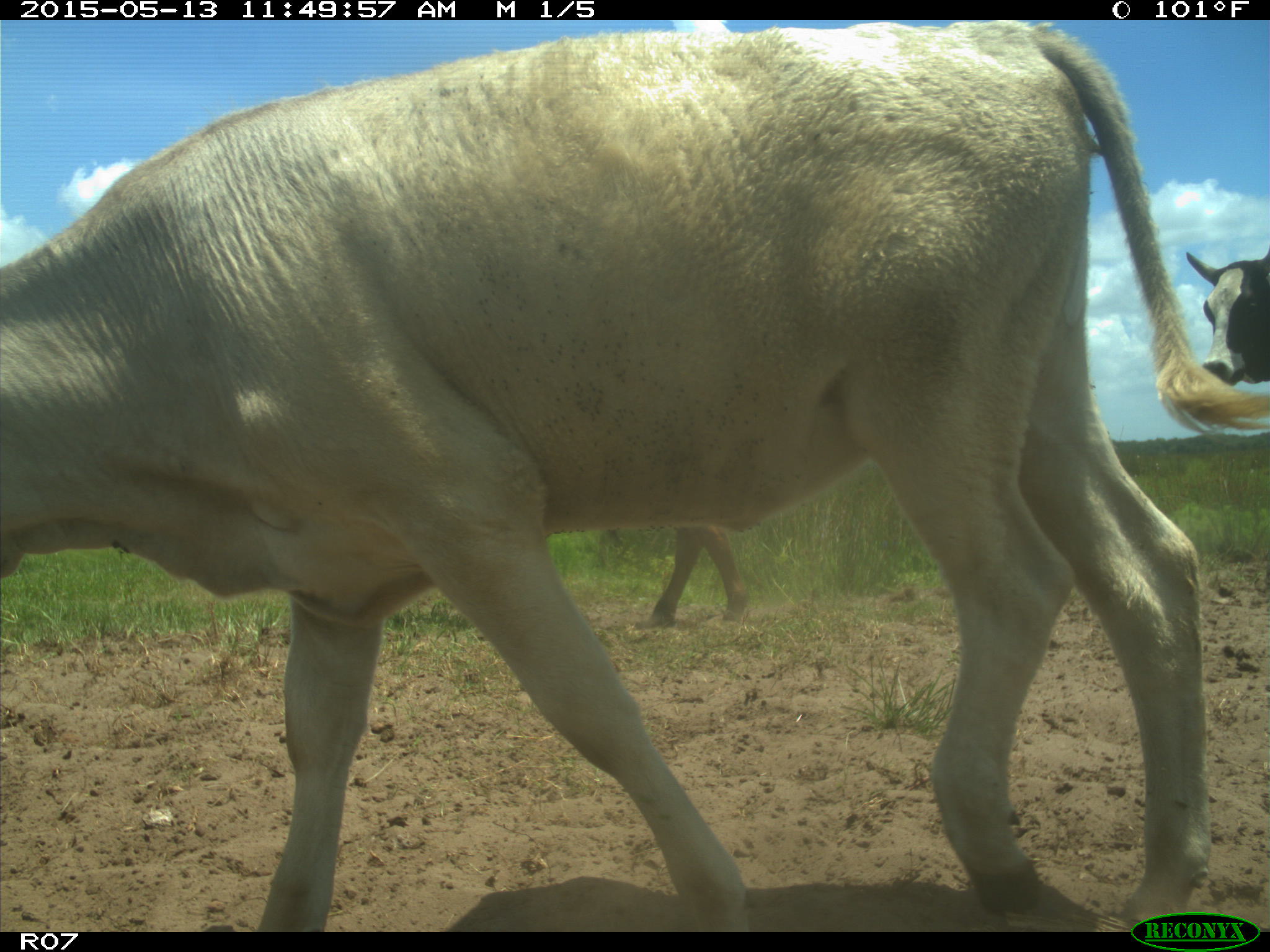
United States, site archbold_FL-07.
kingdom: Animalia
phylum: Chordata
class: Mammalia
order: Artiodactyla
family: Bovidae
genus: Bos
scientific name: Bos taurus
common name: domestic cow